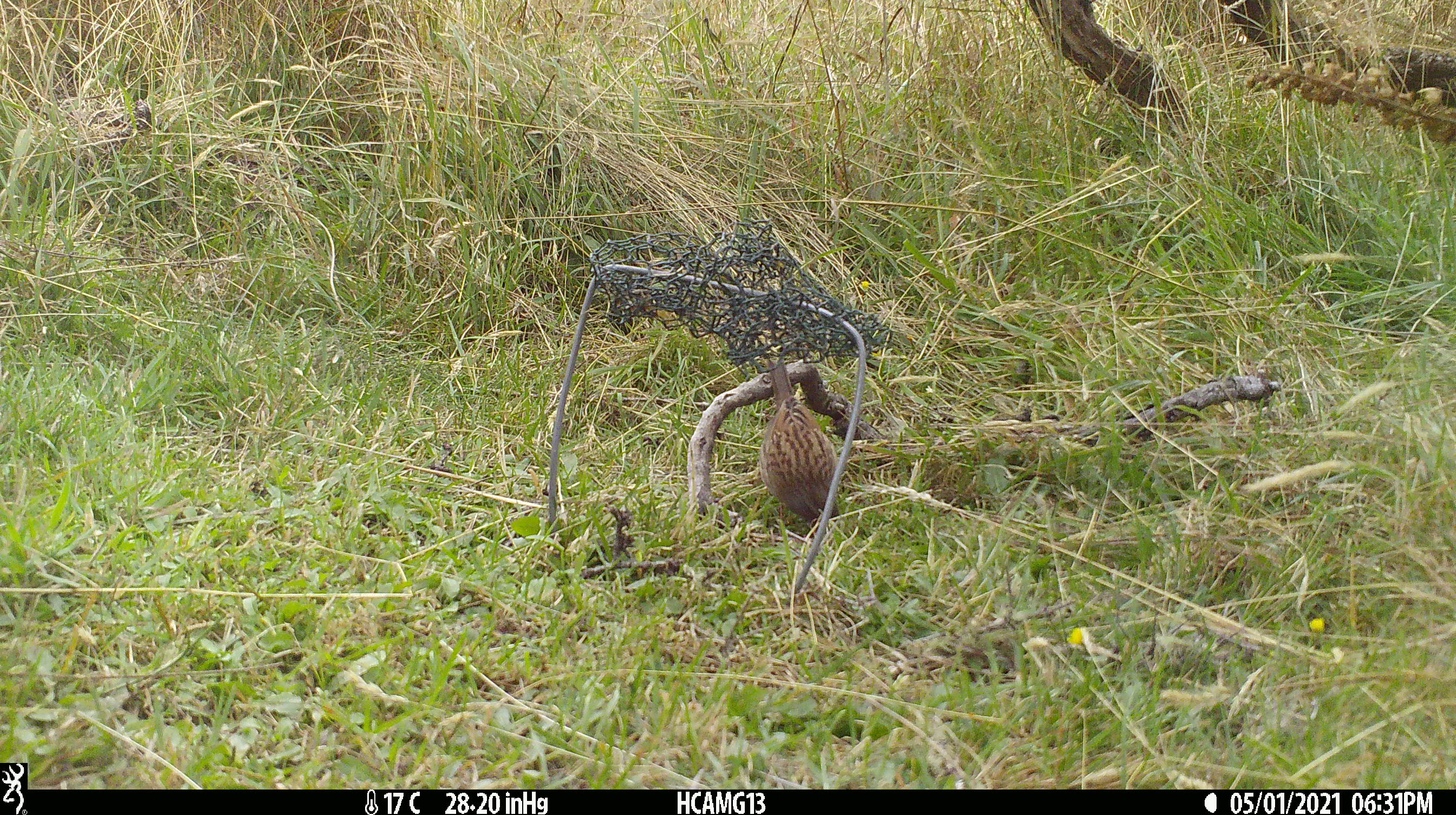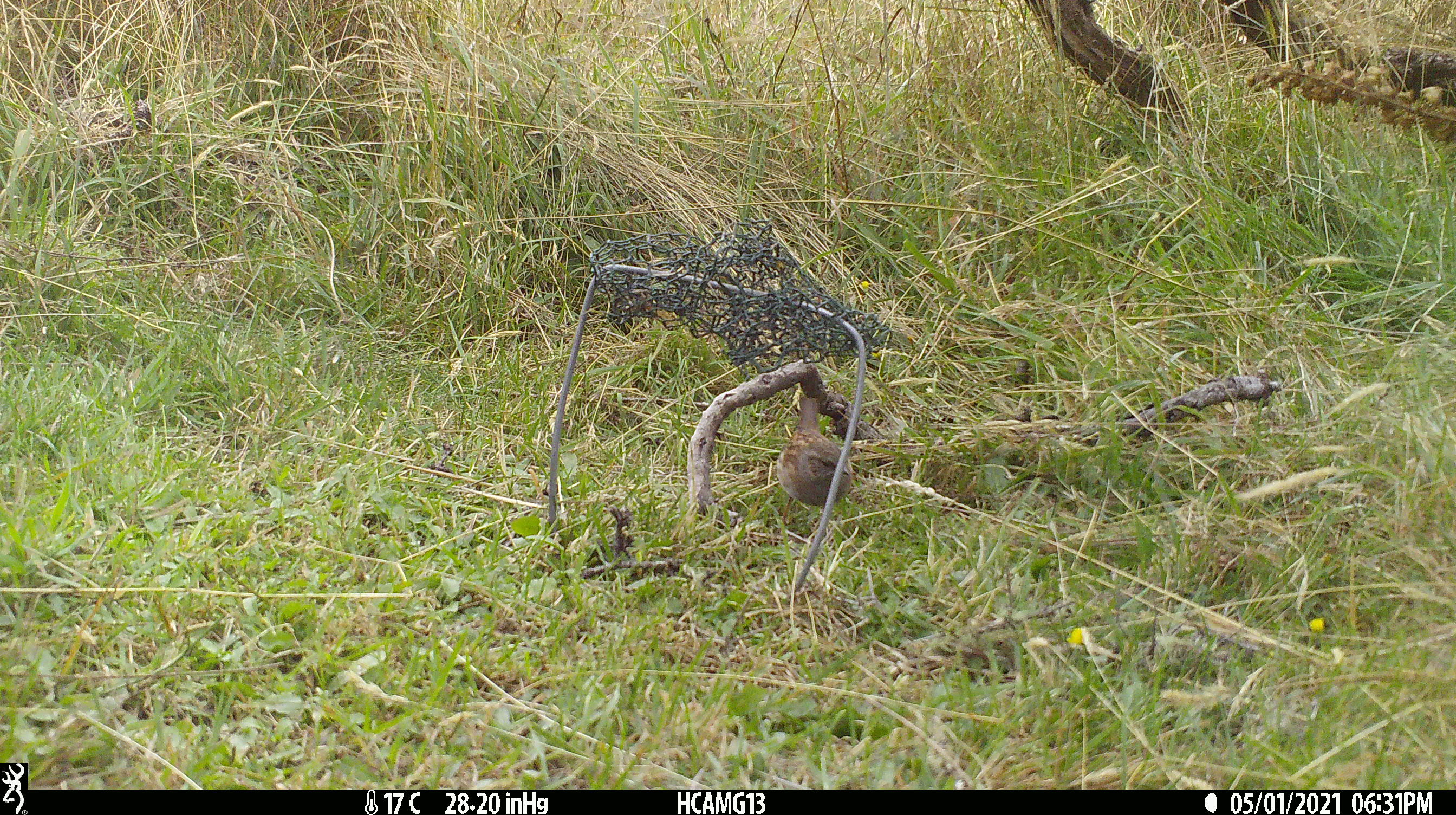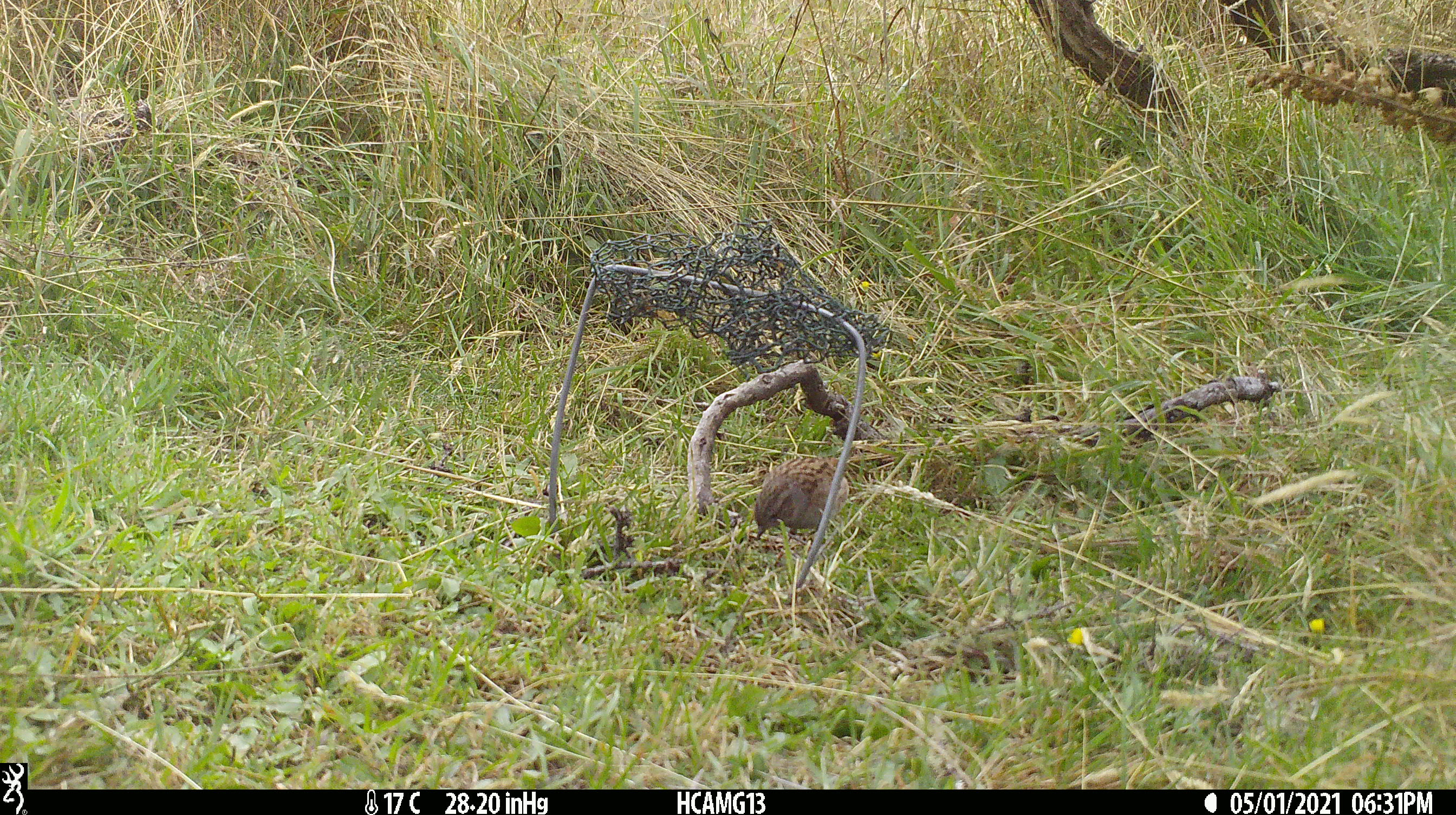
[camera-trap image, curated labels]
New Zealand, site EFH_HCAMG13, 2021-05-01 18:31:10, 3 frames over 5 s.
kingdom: Animalia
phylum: Chordata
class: Aves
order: Passeriformes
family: Prunellidae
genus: Prunella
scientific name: Prunella modularis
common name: dunnock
Dunnock (Prunella modularis).